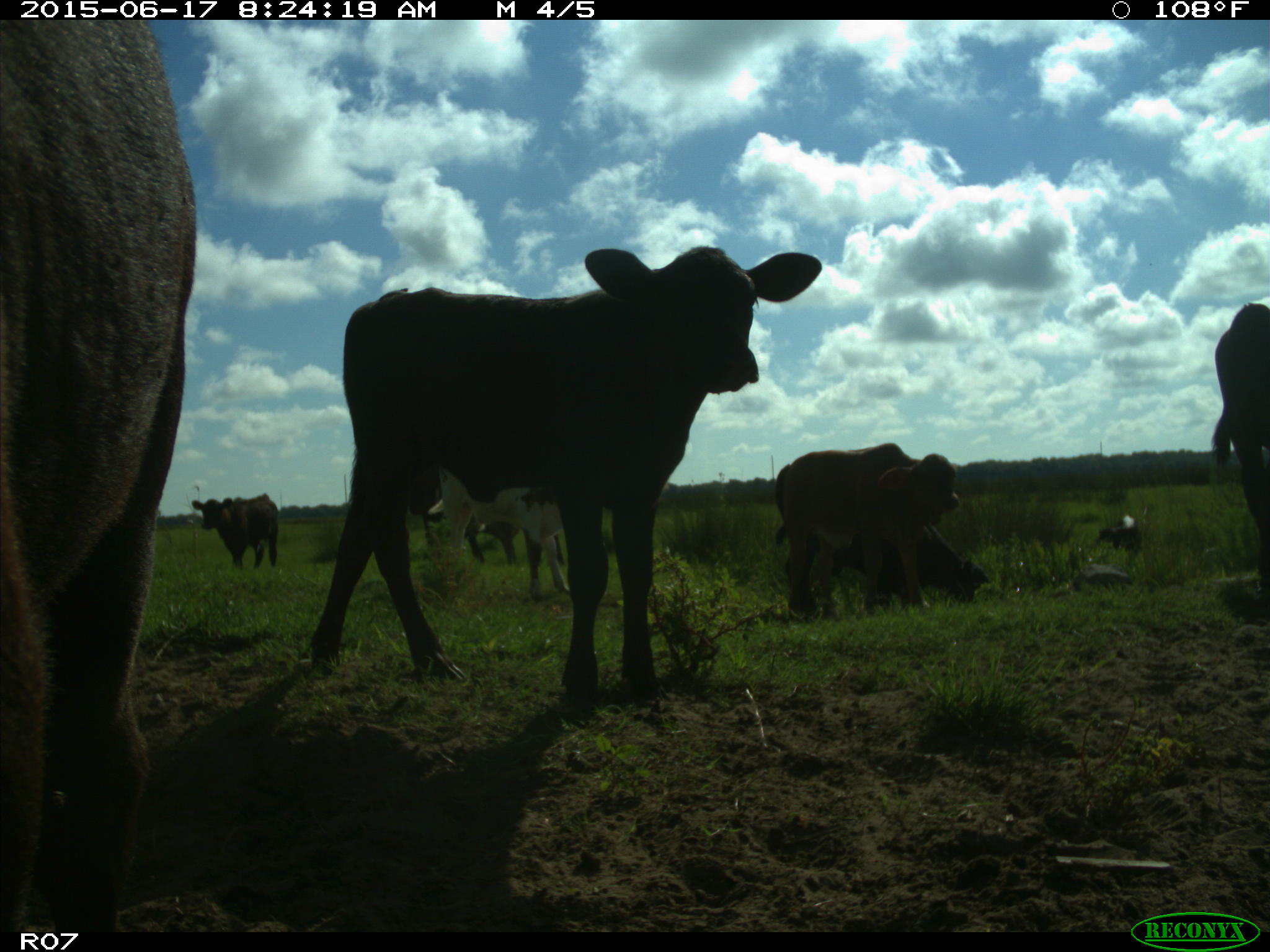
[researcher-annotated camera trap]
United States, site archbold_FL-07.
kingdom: Animalia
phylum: Chordata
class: Mammalia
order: Artiodactyla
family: Bovidae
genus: Bos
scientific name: Bos taurus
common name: domestic cow